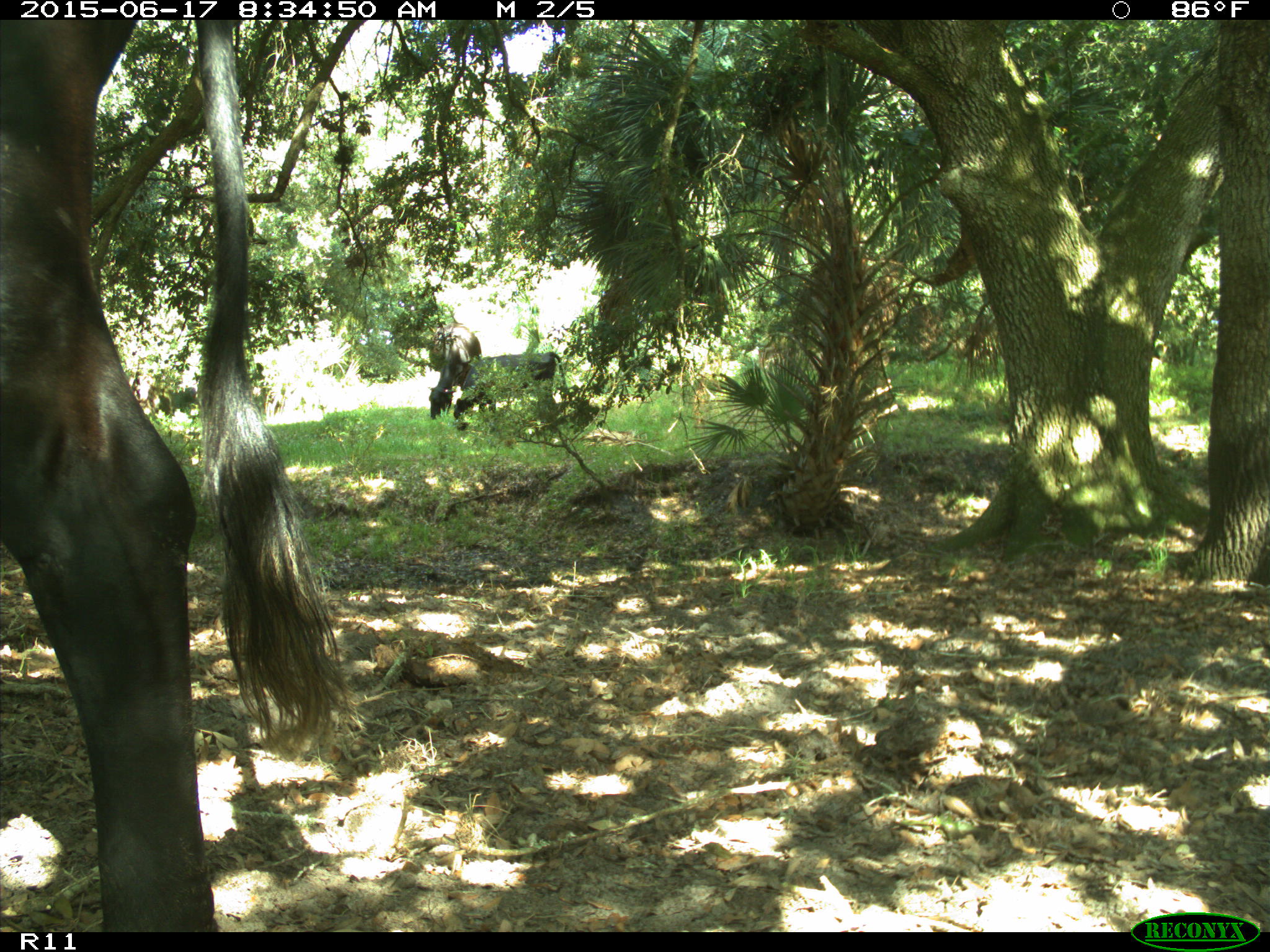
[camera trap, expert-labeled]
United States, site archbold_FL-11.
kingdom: Animalia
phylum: Chordata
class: Mammalia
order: Artiodactyla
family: Bovidae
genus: Bos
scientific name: Bos taurus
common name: domestic cow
Bos taurus (domestic cow).